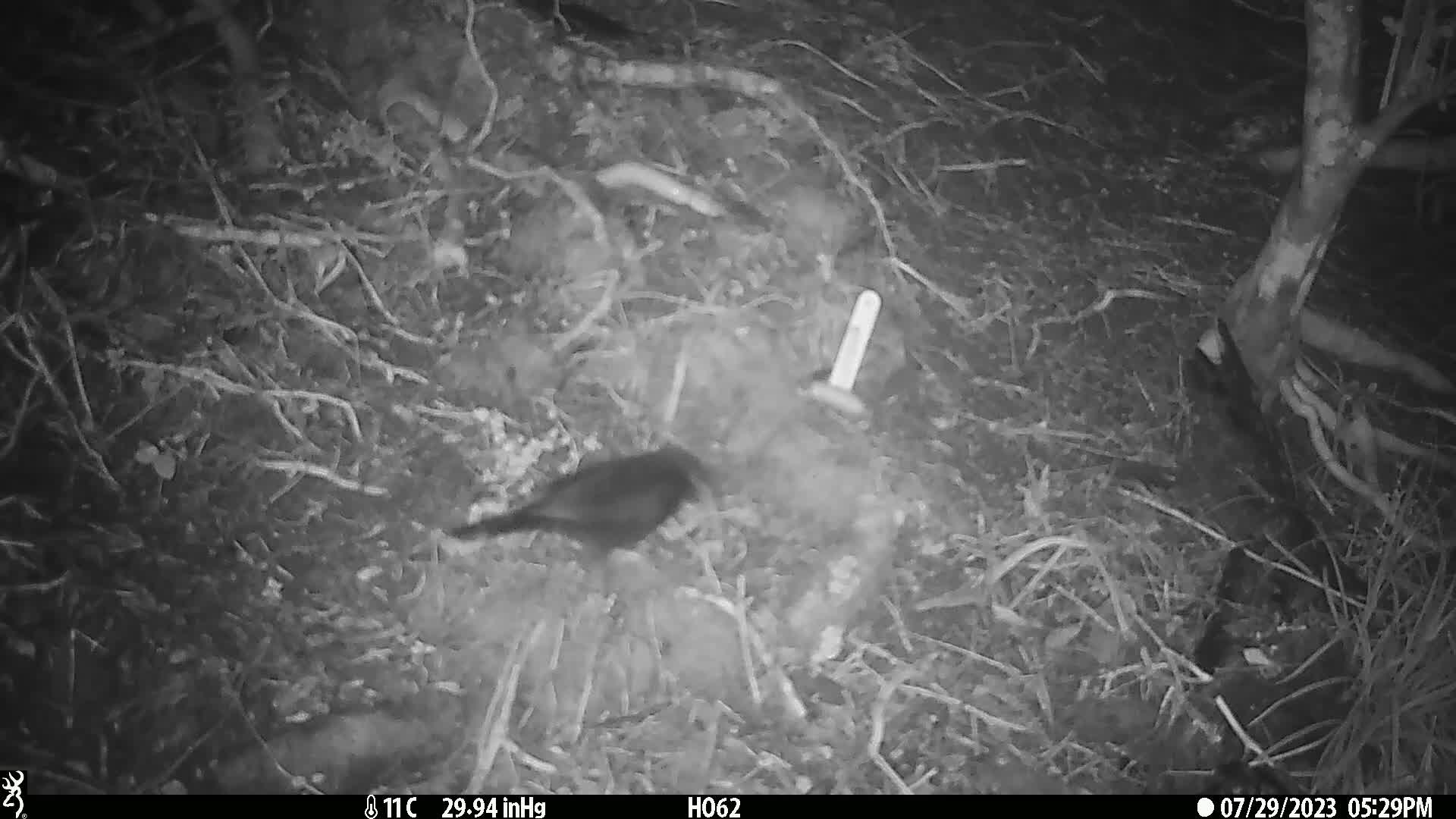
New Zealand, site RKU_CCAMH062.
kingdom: Animalia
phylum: Chordata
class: Aves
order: Passeriformes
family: Turdidae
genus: Turdus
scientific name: Turdus merula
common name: eurasian blackbird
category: blackbird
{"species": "blackbird (eurasian blackbird) (Turdus merula)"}